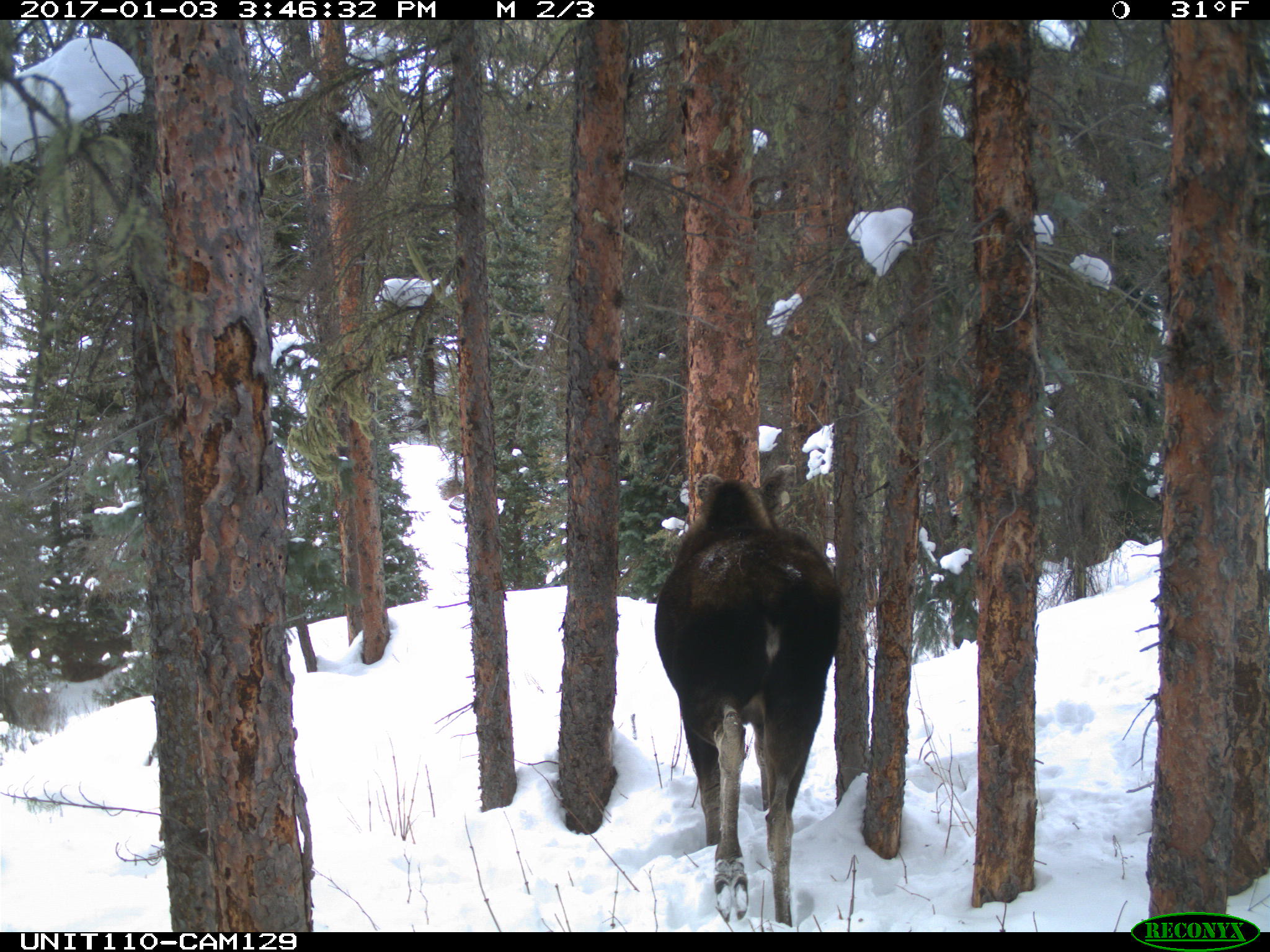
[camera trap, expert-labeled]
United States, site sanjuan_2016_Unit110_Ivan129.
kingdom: Animalia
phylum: Chordata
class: Mammalia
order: Artiodactyla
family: Cervidae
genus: Alces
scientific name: Alces alces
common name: moose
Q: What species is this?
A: Alces alces (moose).